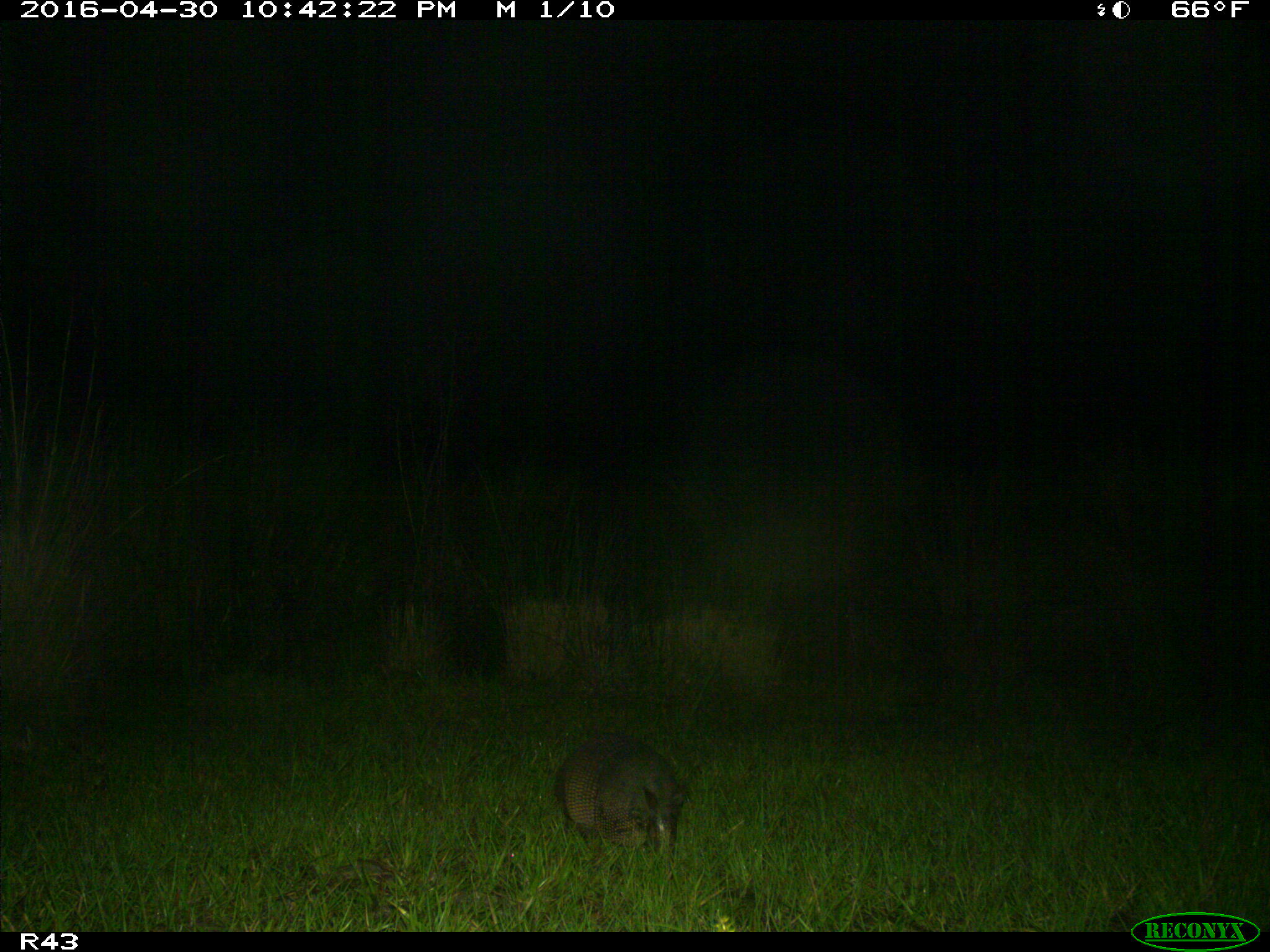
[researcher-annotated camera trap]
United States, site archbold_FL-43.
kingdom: Animalia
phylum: Chordata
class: Mammalia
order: Cingulata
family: Dasypodidae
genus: Dasypus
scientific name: Dasypus novemcinctus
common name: nine-banded armadillo